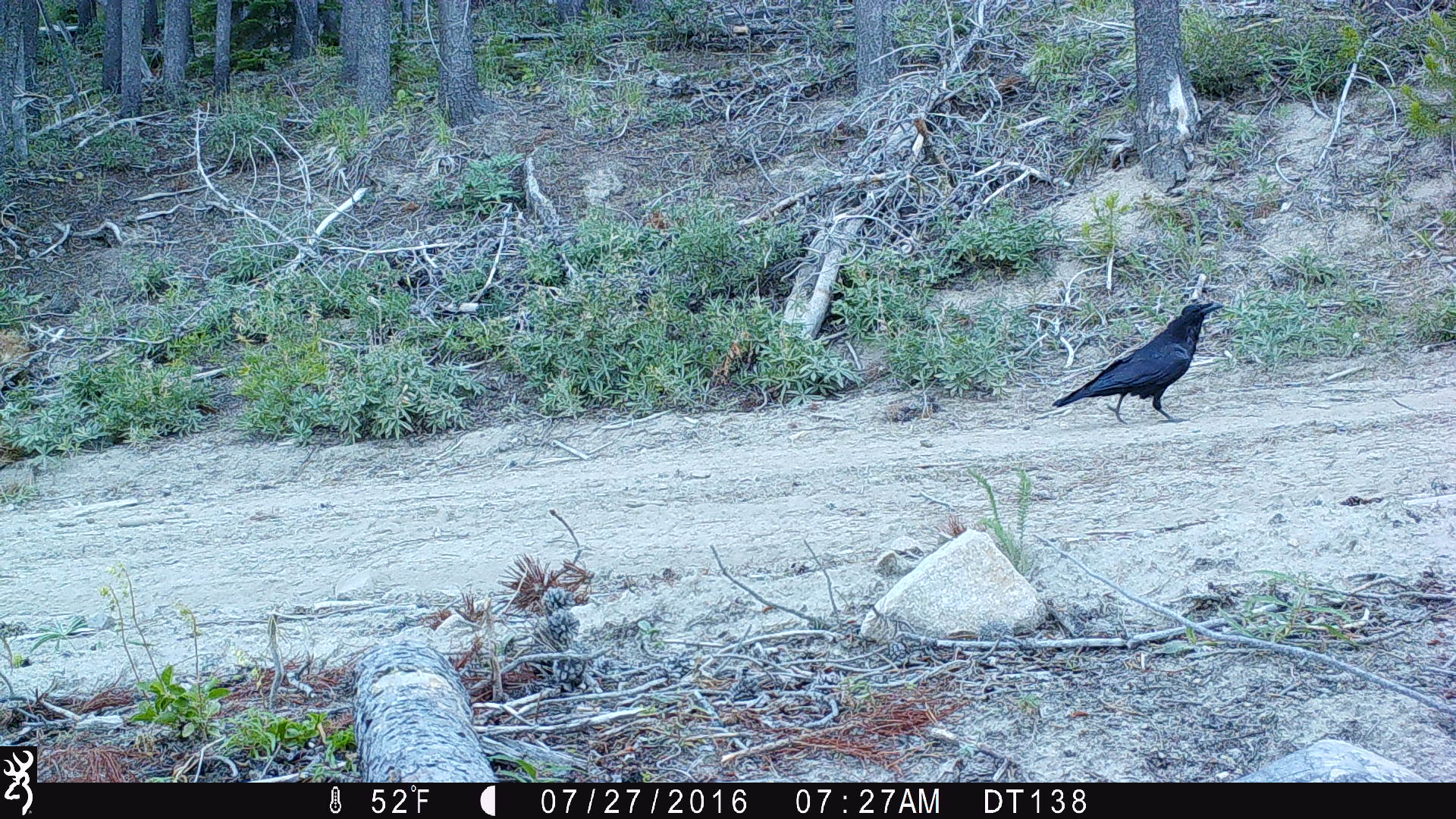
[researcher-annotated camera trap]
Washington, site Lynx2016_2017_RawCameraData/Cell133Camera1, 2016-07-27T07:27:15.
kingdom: Animalia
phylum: Chordata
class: Aves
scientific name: Aves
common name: birds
Aves (birds). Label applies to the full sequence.